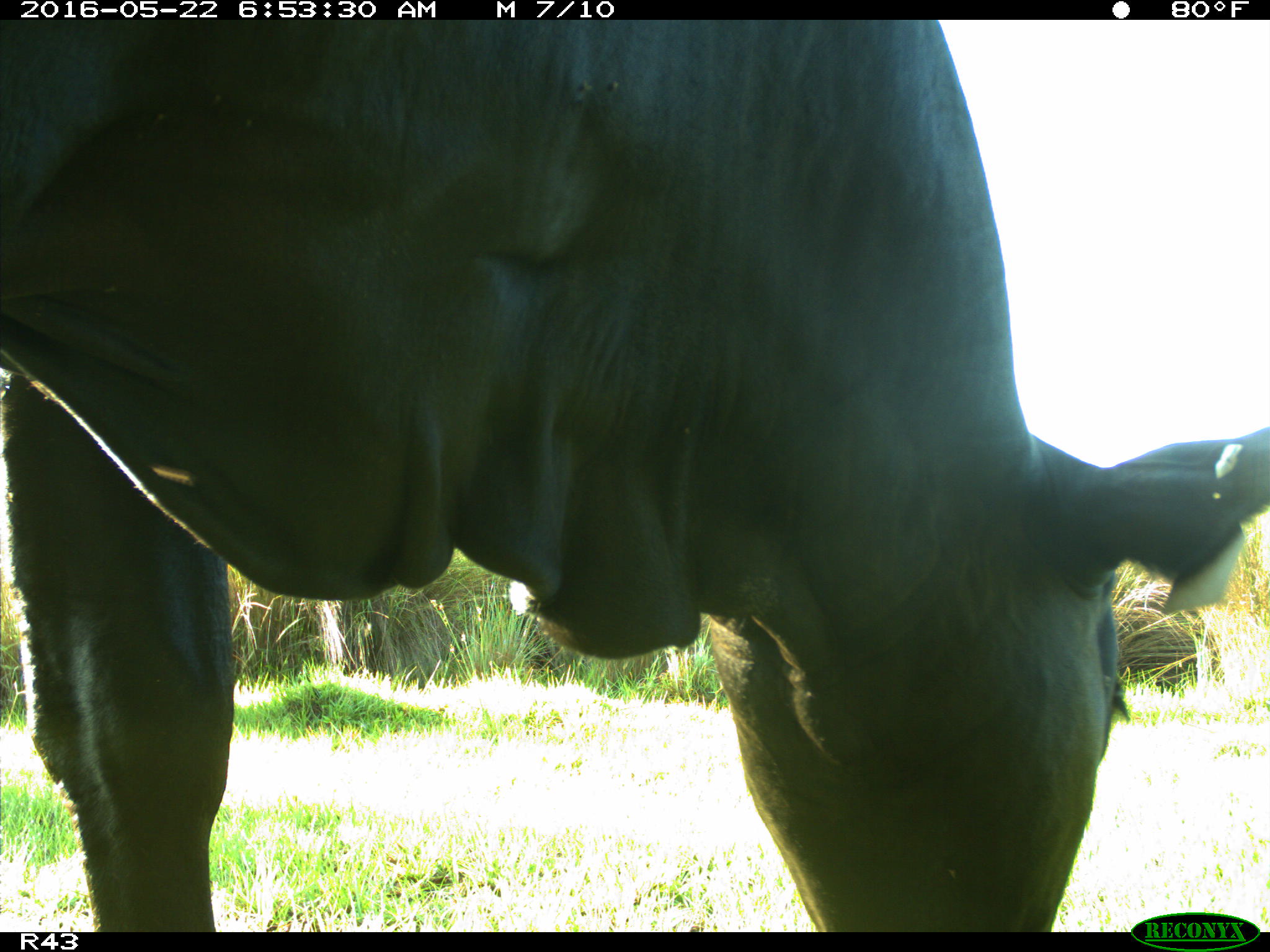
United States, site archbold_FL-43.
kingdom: Animalia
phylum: Chordata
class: Mammalia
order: Artiodactyla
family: Bovidae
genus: Bos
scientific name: Bos taurus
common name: domestic cow